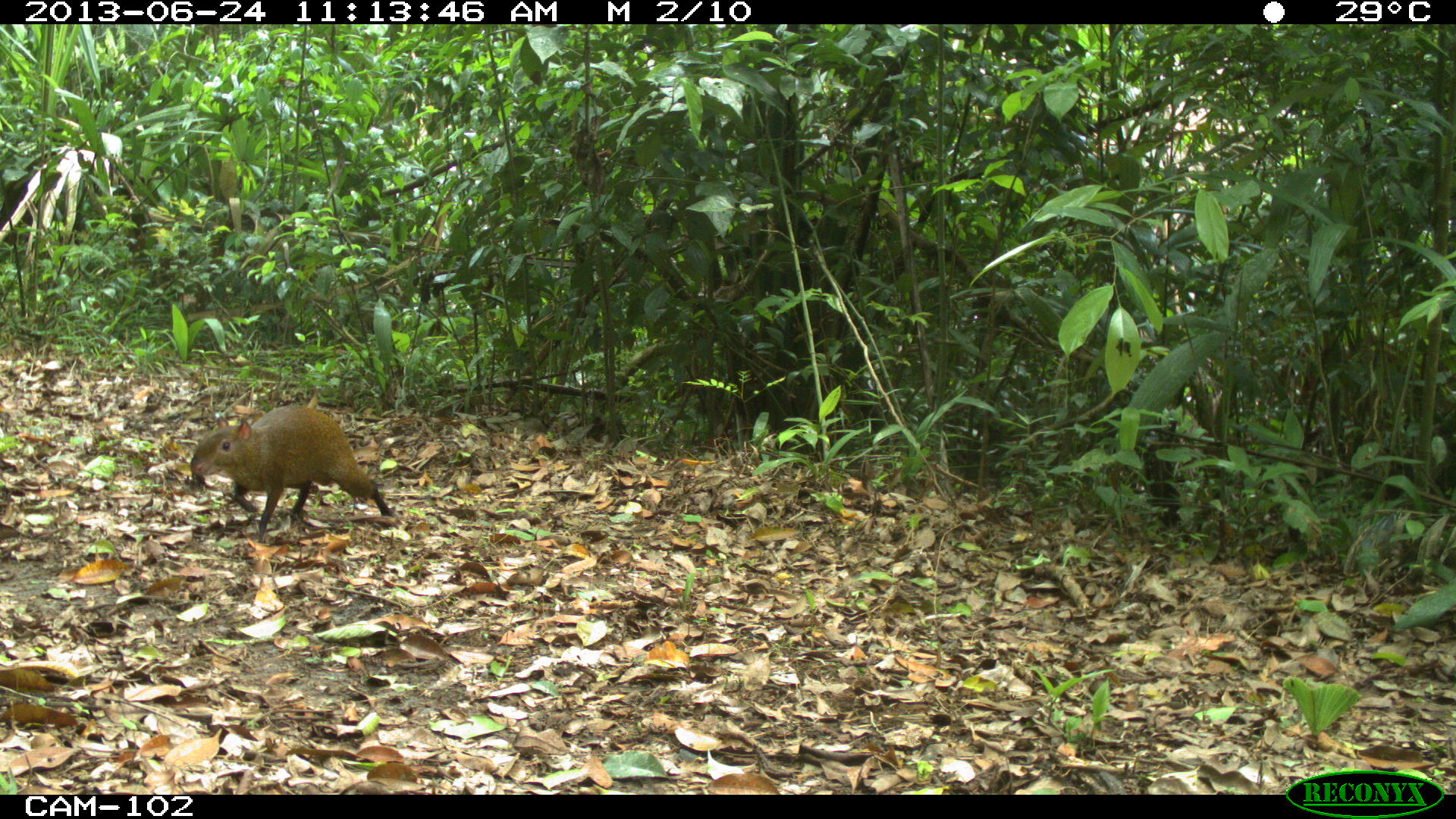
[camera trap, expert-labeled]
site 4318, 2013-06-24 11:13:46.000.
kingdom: Animalia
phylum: Chordata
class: Mammalia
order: Rodentia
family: Dasyproctidae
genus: Dasyprocta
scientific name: Dasyprocta punctata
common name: central american agouti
Dasyprocta punctata (central american agouti), count 1.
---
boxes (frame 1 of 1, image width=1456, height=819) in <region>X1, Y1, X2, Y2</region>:
dasyprocta punctata: <region>189, 402, 394, 542</region>